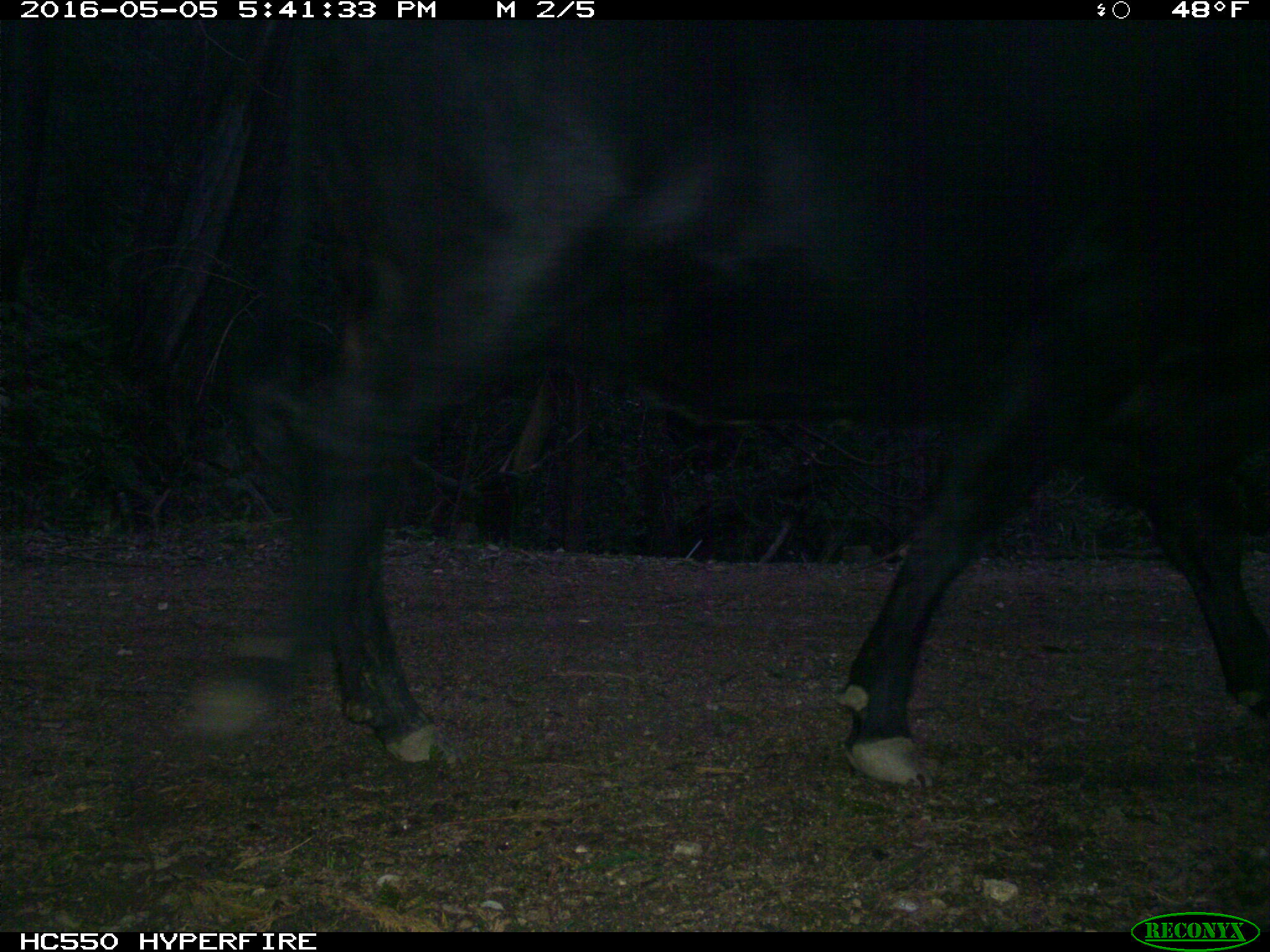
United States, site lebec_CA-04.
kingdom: Animalia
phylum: Chordata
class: Mammalia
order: Artiodactyla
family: Bovidae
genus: Bos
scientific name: Bos taurus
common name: domestic cow